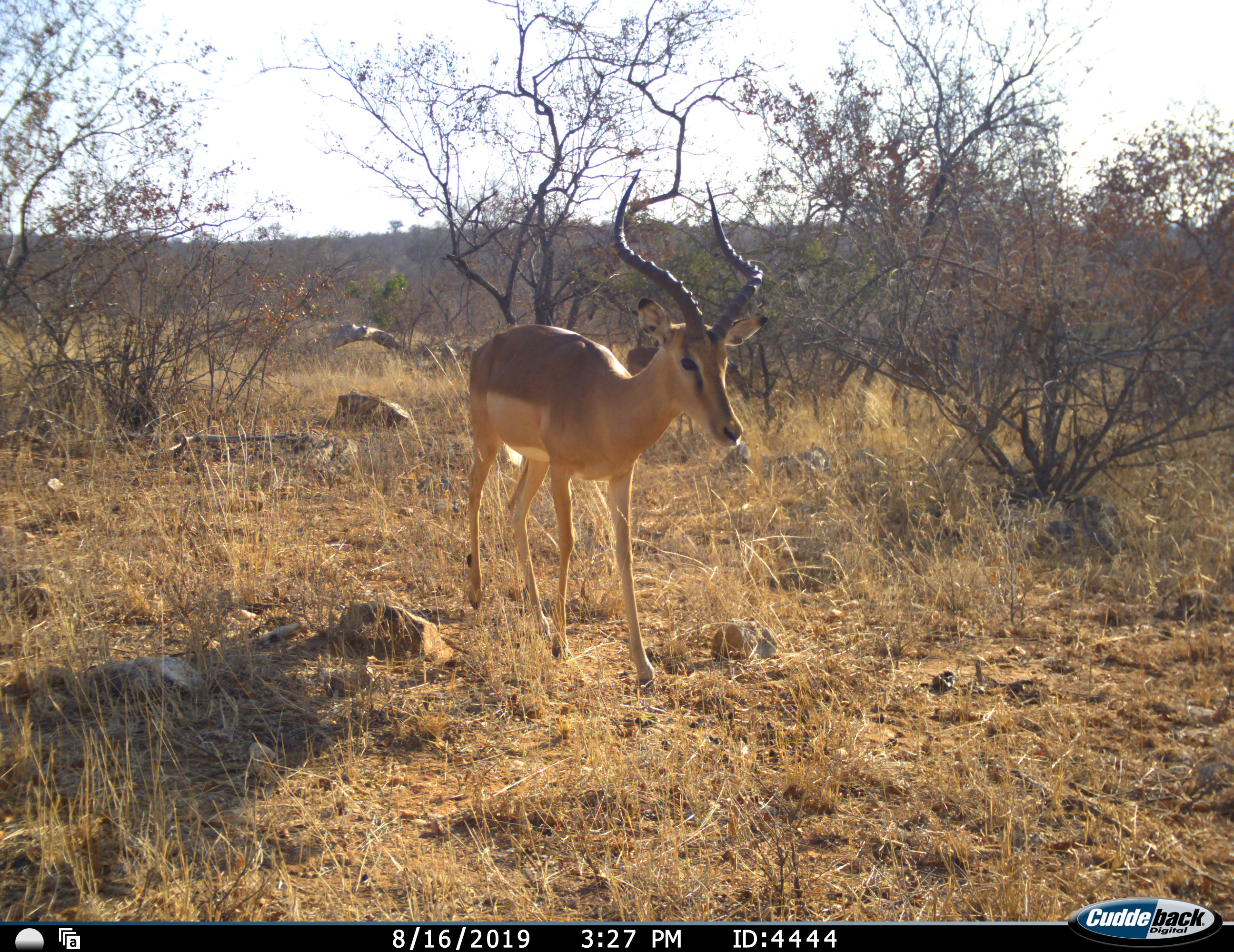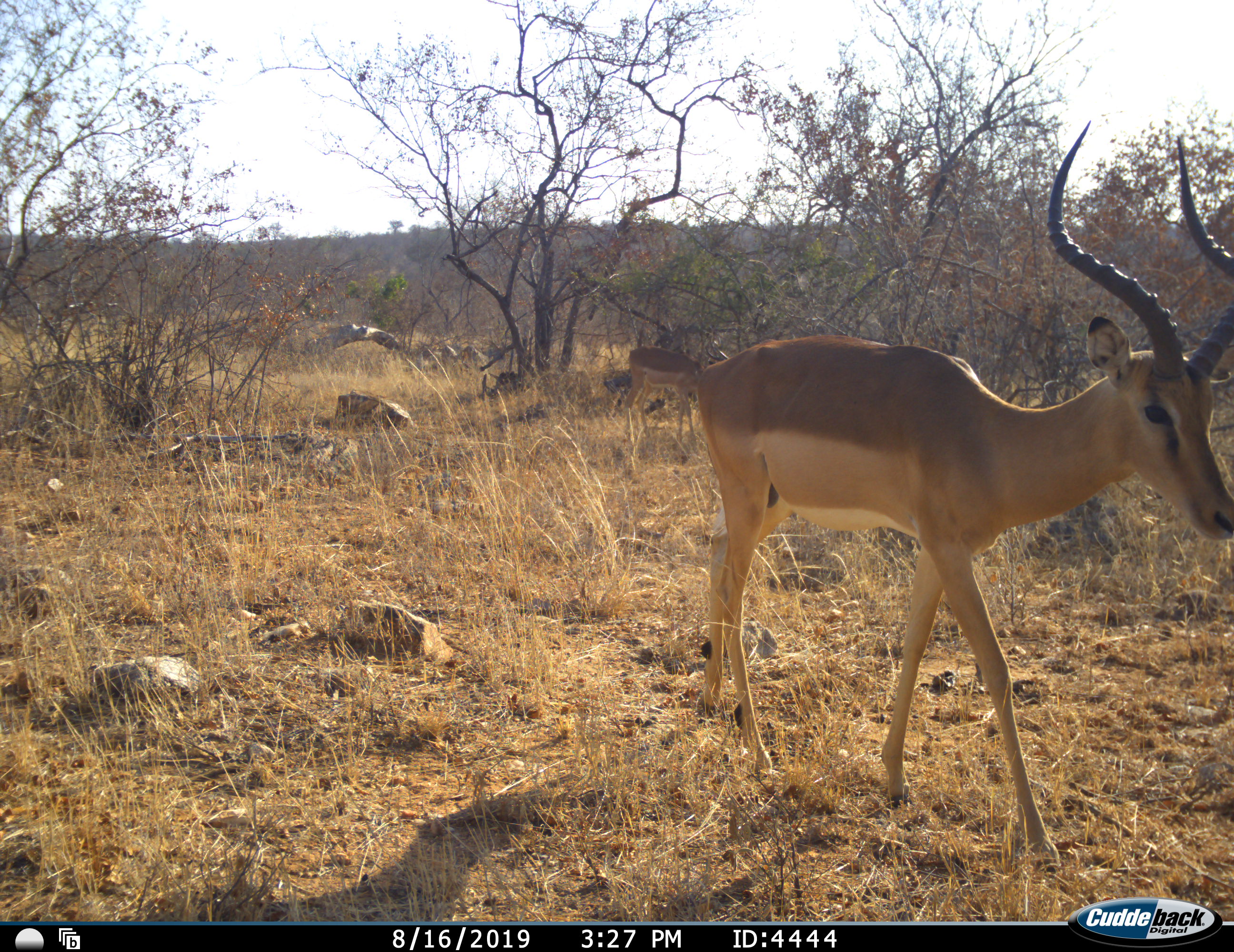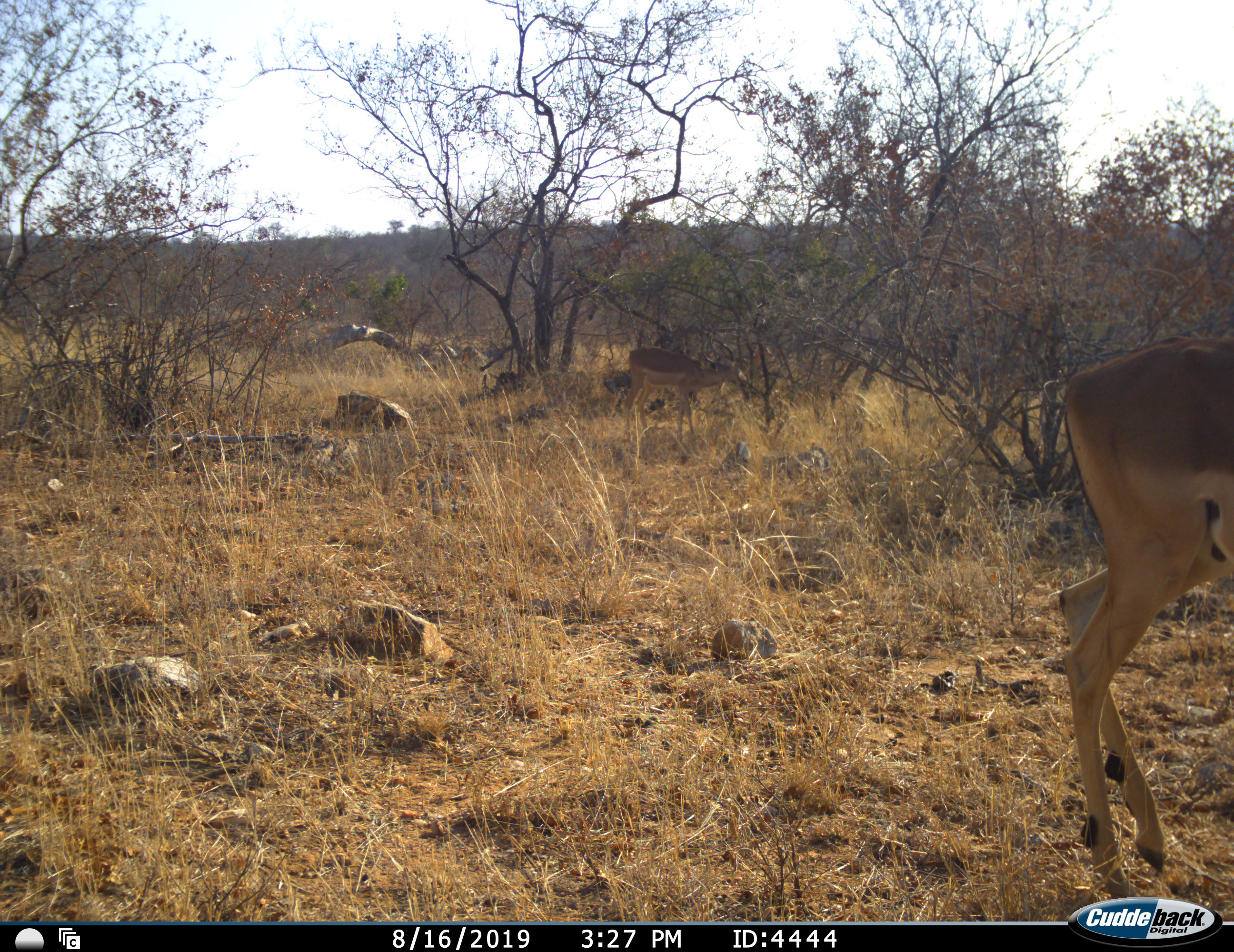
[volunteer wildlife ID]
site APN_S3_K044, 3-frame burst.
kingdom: Animalia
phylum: Chordata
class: Mammalia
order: Artiodactyla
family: Bovidae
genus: Aepyceros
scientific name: Aepyceros melampus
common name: impala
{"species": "impala (Aepyceros melampus)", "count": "2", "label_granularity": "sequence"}